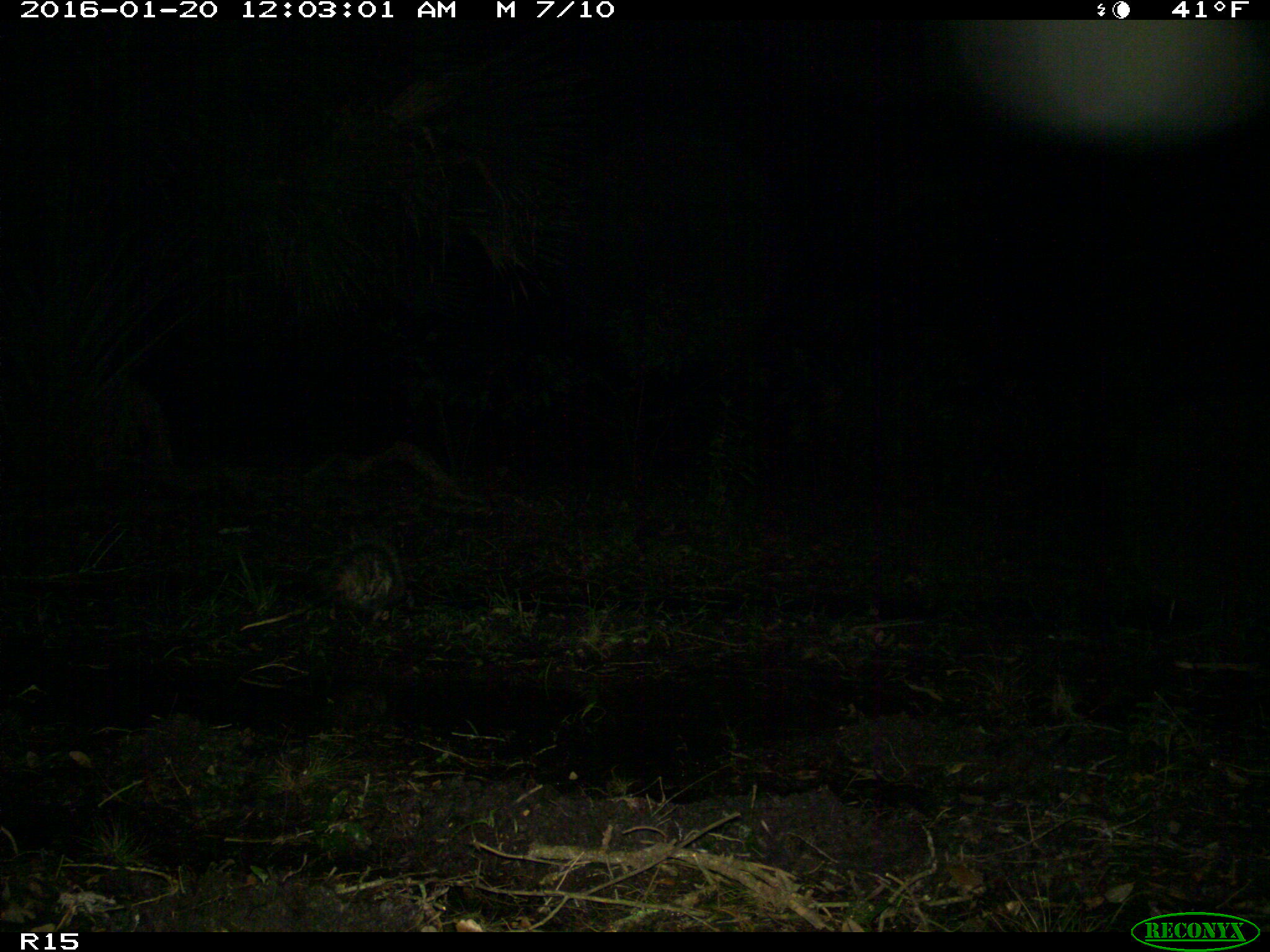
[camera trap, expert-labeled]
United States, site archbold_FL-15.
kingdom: Animalia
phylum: Chordata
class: Mammalia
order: Didelphimorphia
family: Didelphidae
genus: Didelphis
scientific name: Didelphis virginiana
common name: virginia opossum